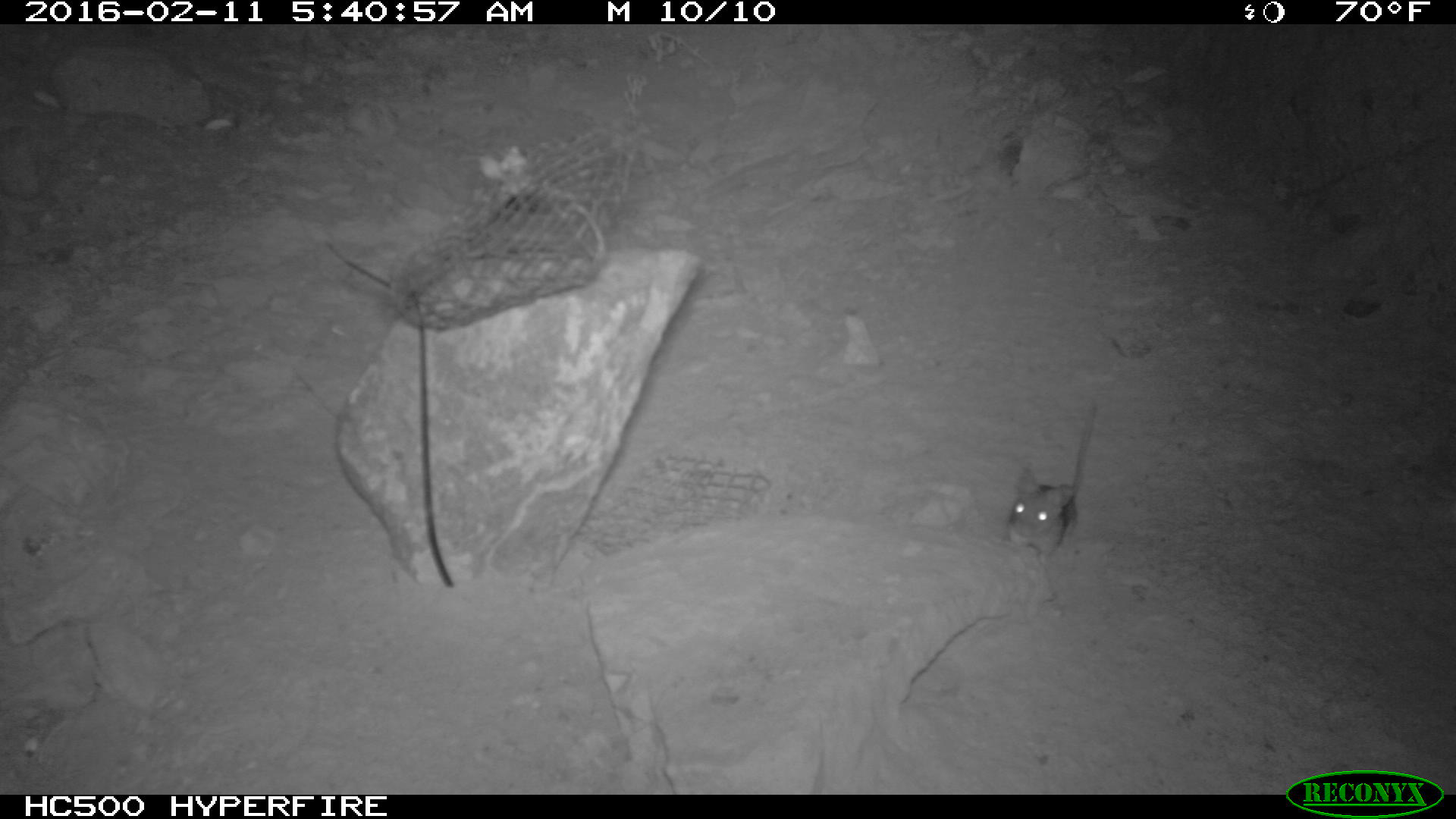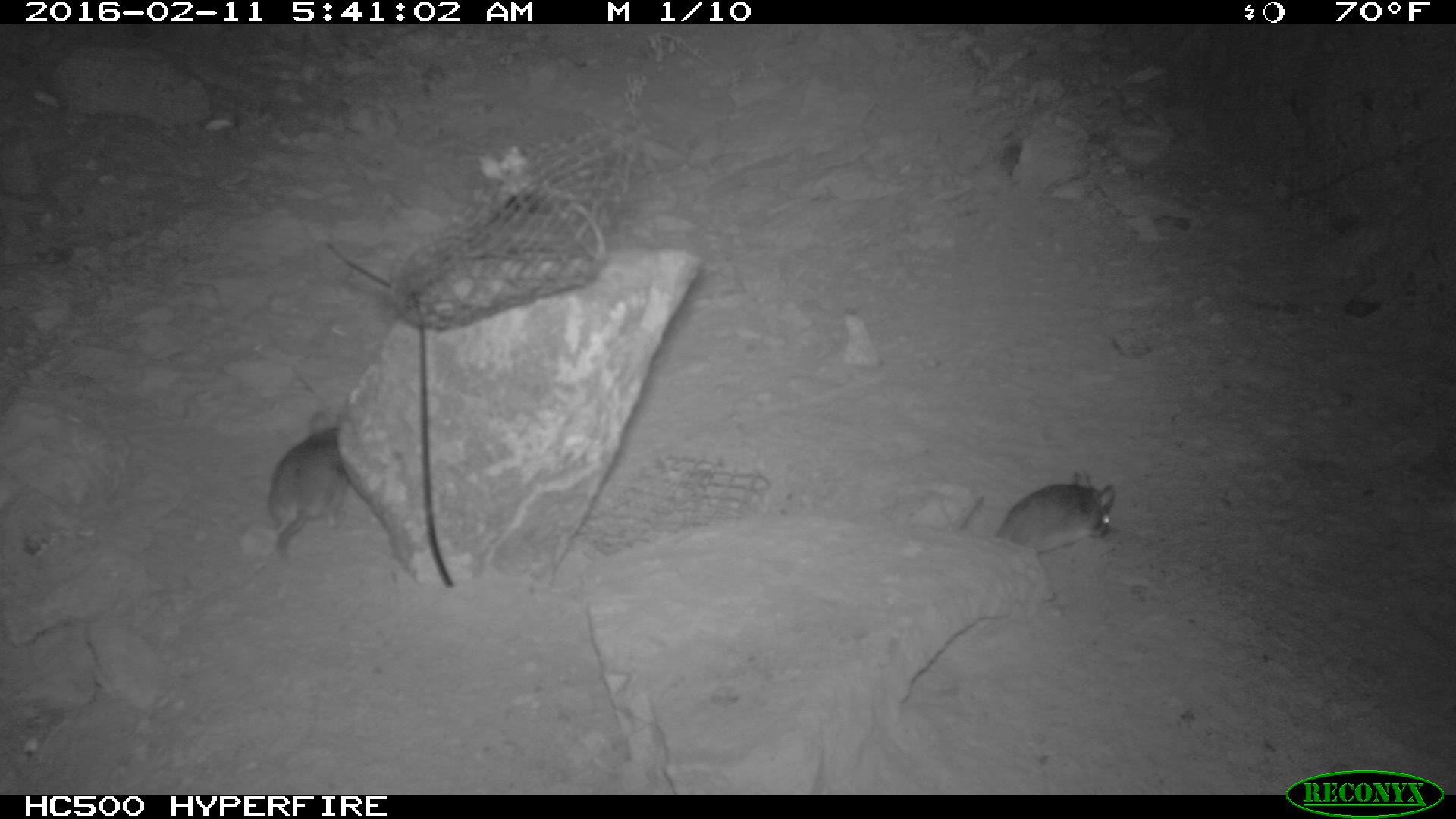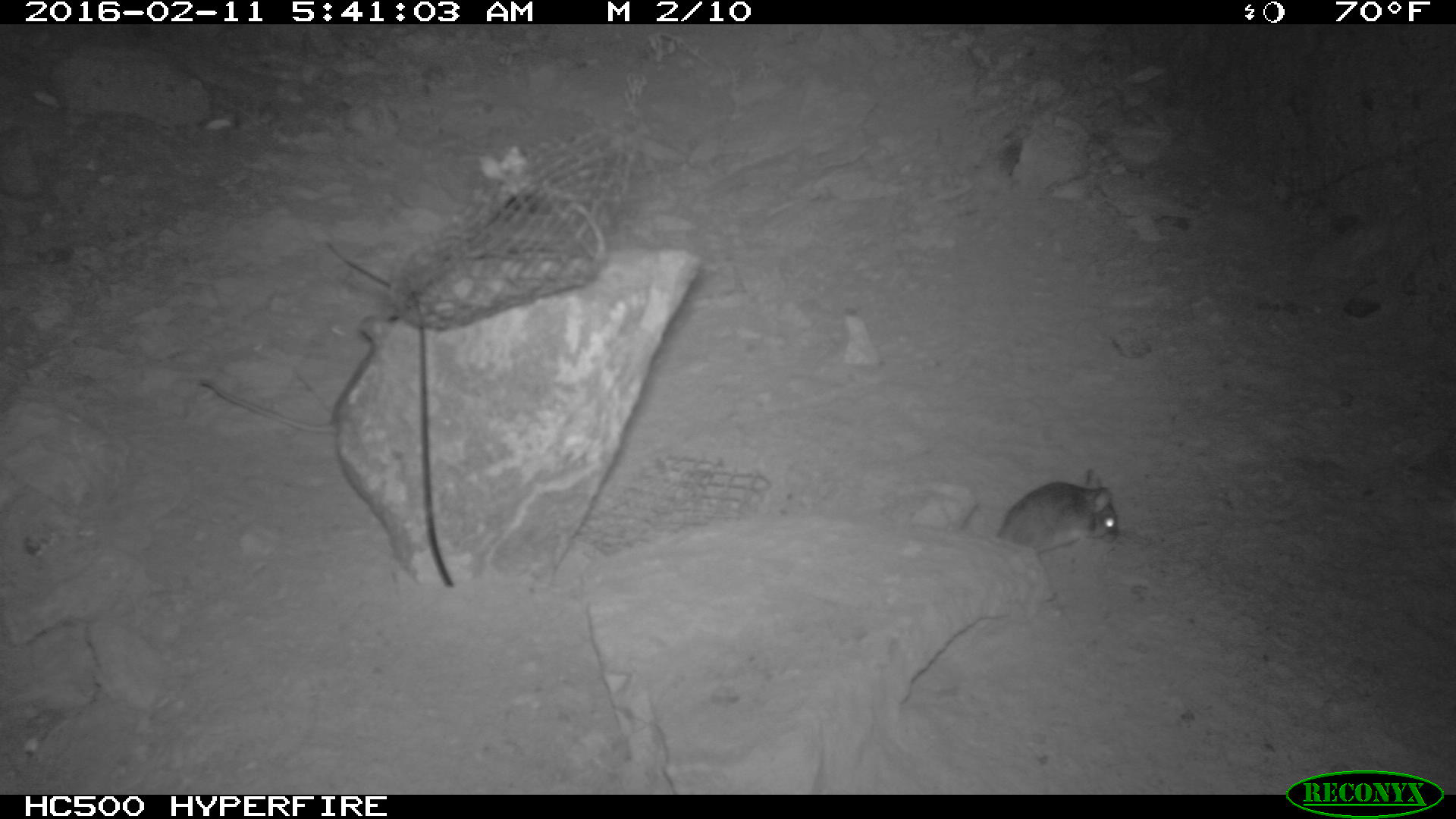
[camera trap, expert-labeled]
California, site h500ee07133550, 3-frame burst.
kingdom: Animalia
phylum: Chordata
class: Mammalia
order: Rodentia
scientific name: Rodentia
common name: rodent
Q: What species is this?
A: Rodent (Rodentia).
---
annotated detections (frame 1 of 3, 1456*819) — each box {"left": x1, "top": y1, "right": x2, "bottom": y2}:
rodent: {"left": 1006, "top": 399, "right": 1100, "bottom": 577}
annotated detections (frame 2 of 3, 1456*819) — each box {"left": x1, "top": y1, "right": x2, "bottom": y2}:
rodent: {"left": 956, "top": 470, "right": 1122, "bottom": 564}; {"left": 263, "top": 408, "right": 344, "bottom": 564}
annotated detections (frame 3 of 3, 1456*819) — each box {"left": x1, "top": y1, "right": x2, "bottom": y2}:
rodent: {"left": 996, "top": 468, "right": 1128, "bottom": 570}